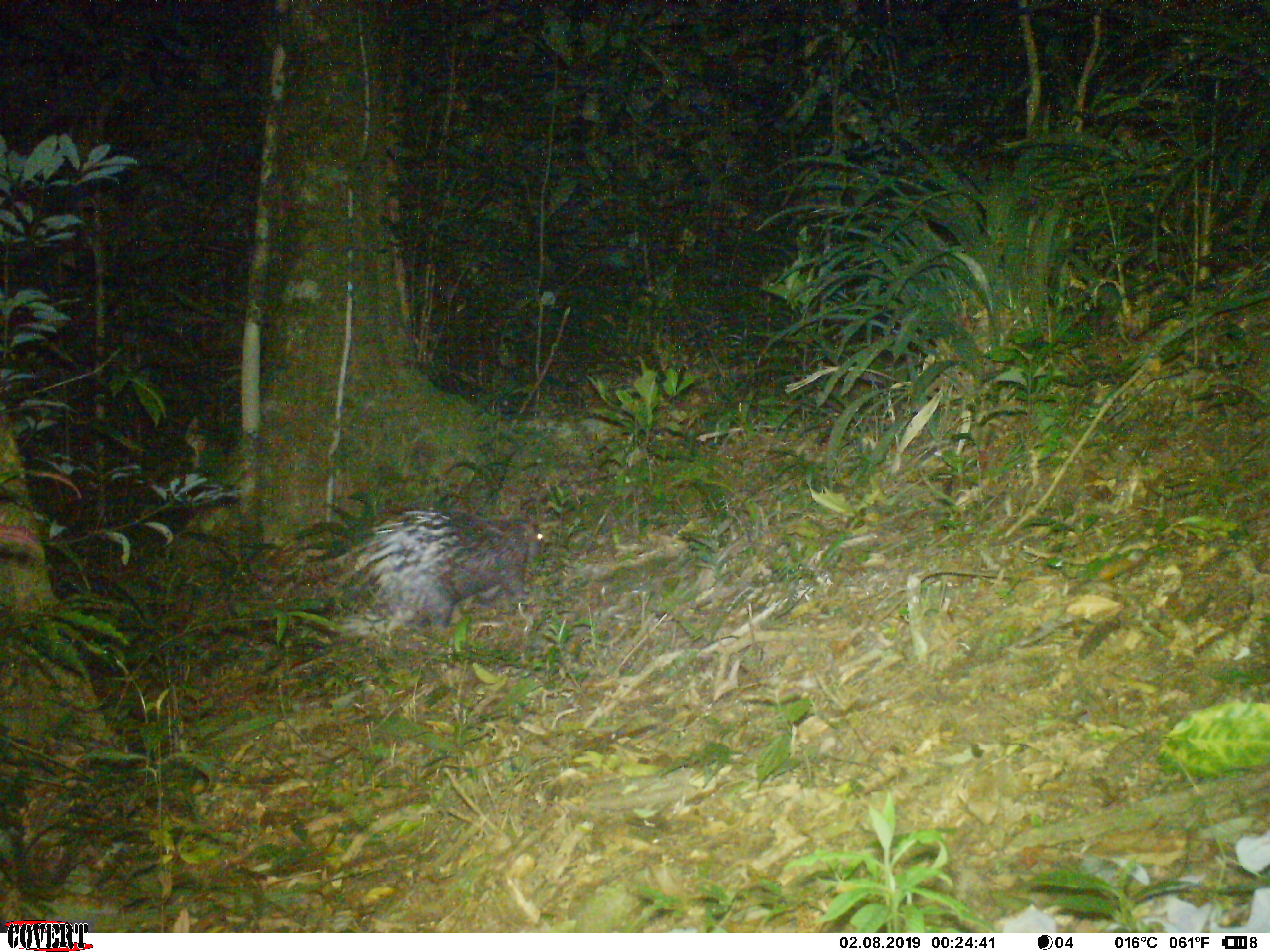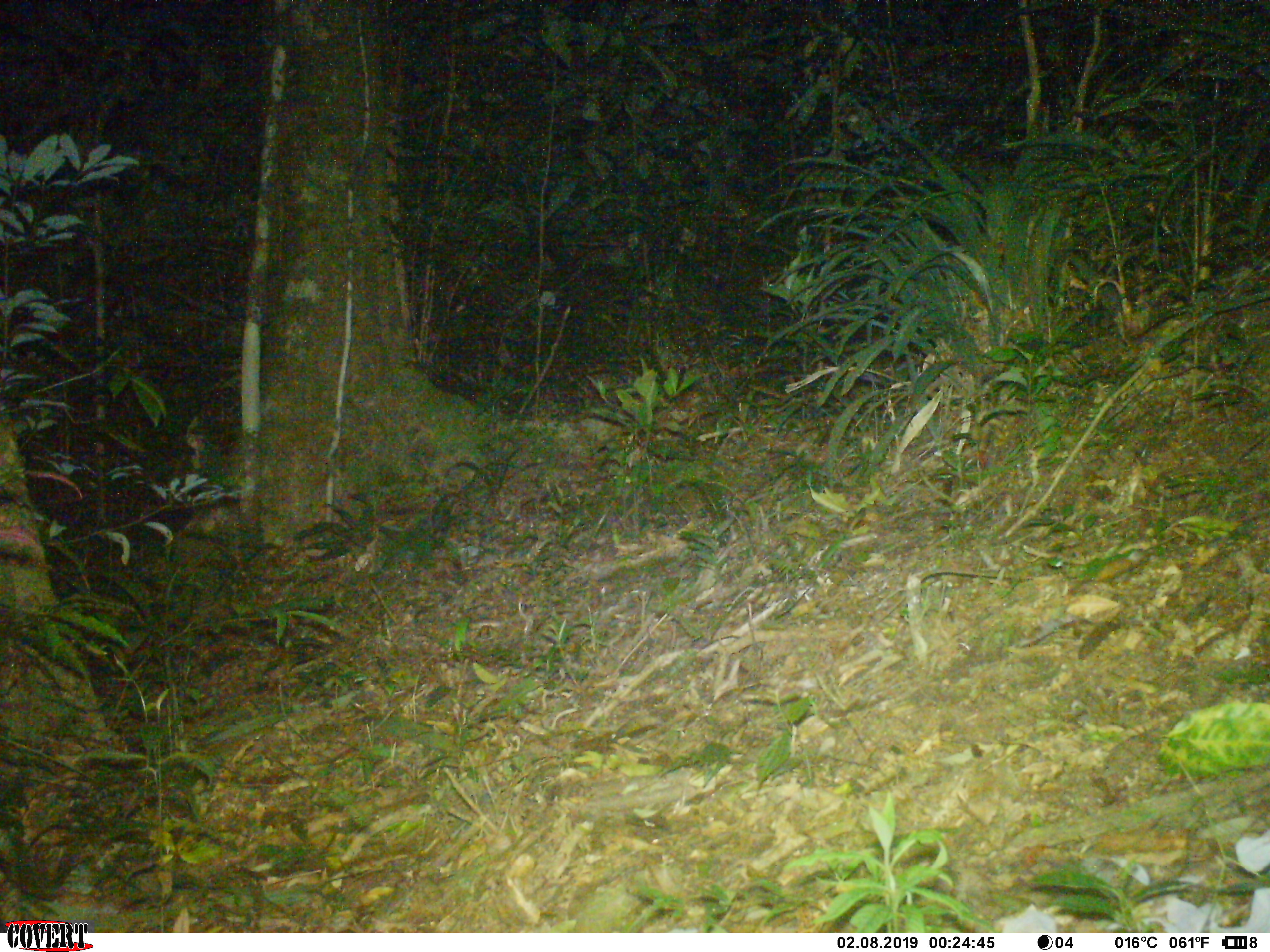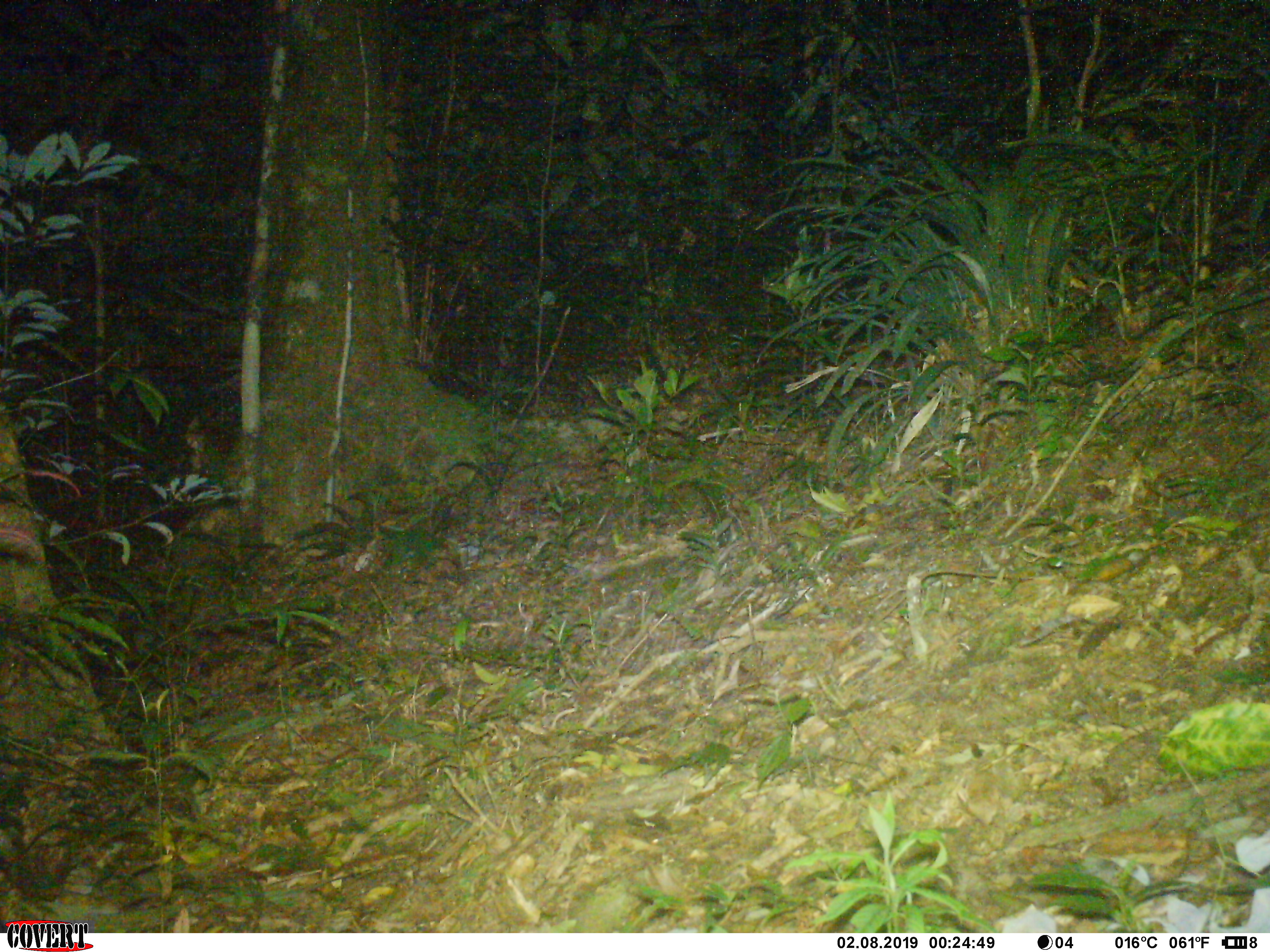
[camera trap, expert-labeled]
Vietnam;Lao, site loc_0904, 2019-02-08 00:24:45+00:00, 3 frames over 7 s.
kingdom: Animalia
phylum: Chordata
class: Mammalia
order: Rodentia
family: Hystricidae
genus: Hystrix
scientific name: Hystrix brachyura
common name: malayan porcupine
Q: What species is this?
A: Malayan porcupine (Hystrix brachyura).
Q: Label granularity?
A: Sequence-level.